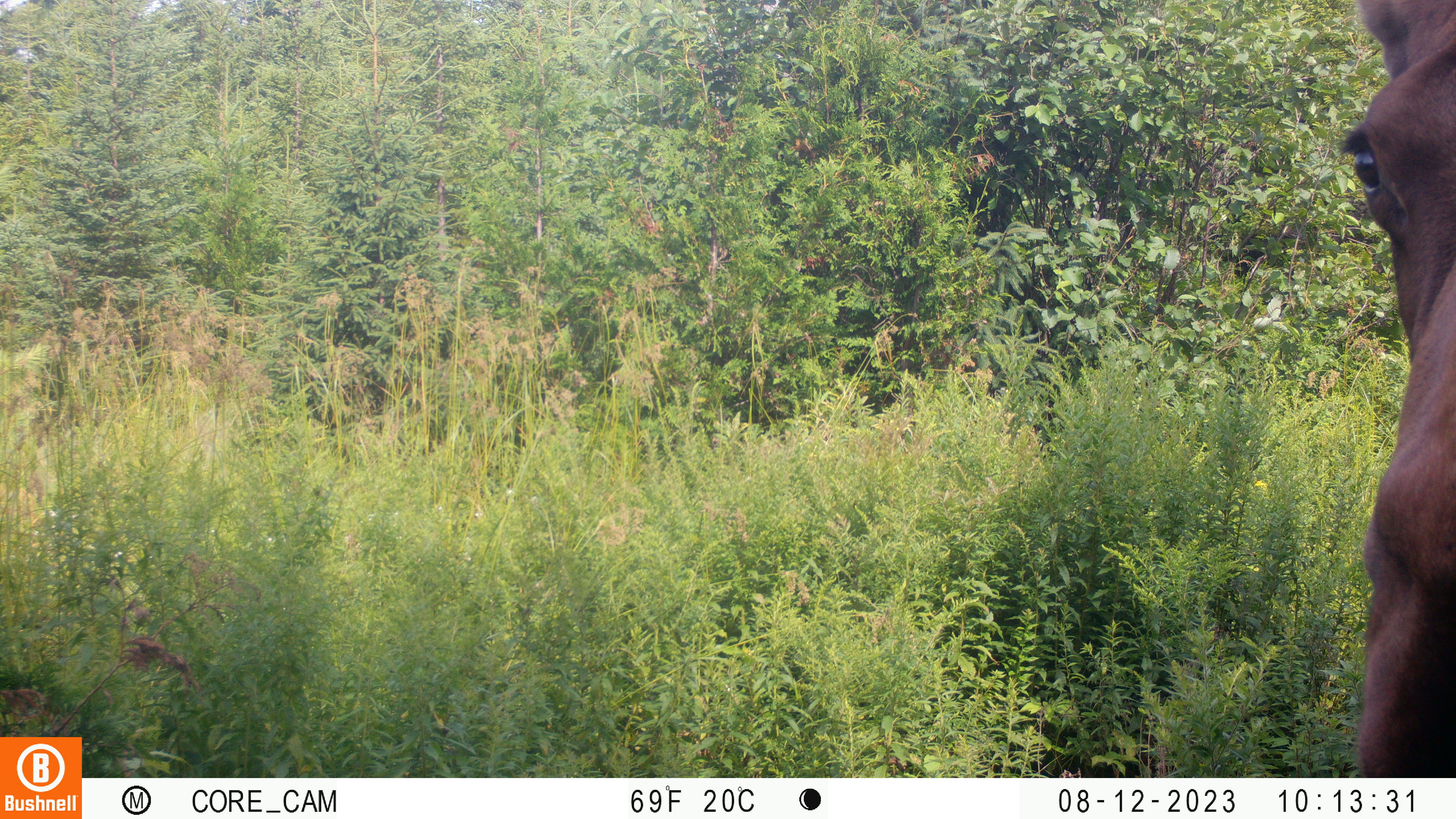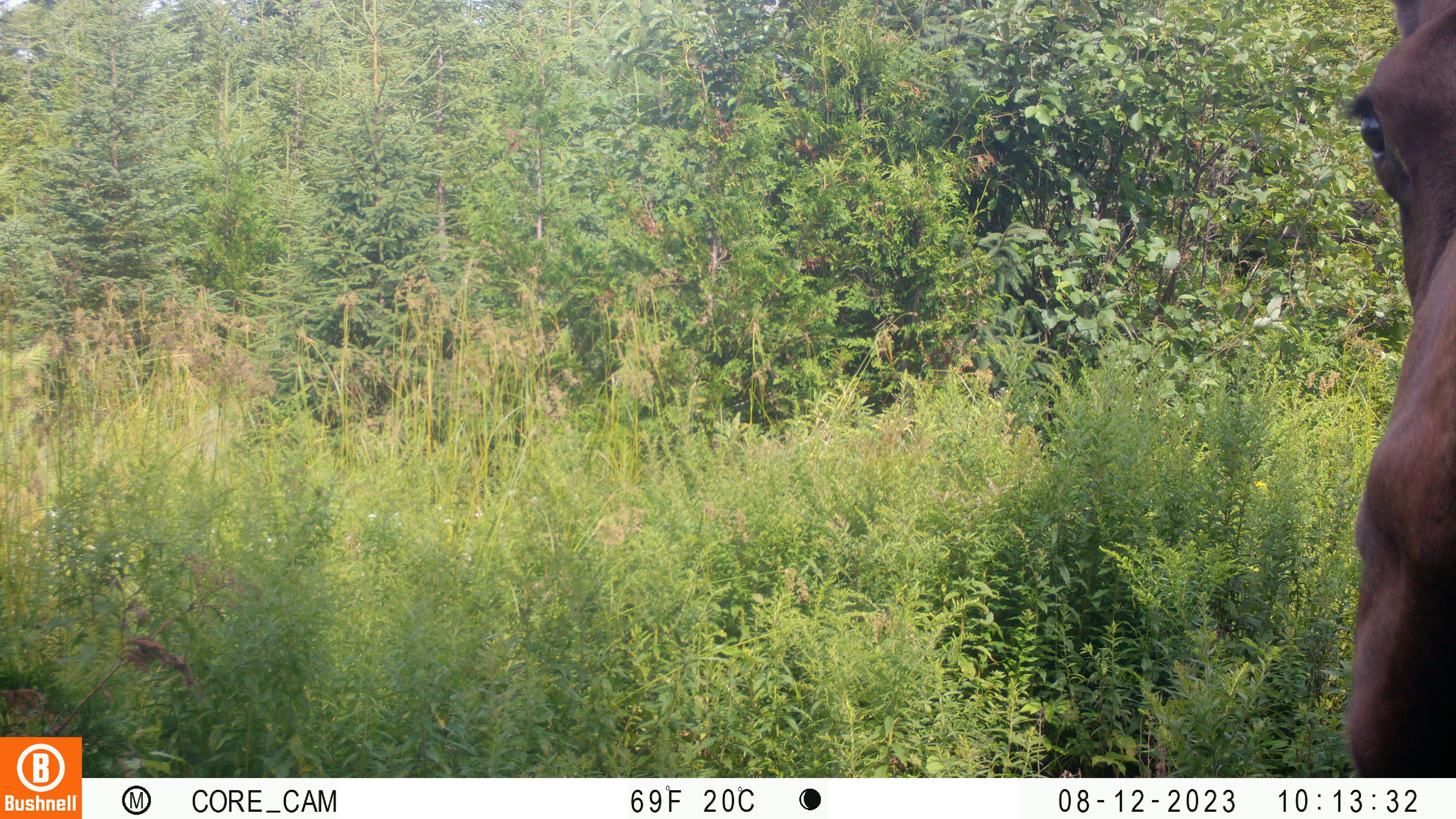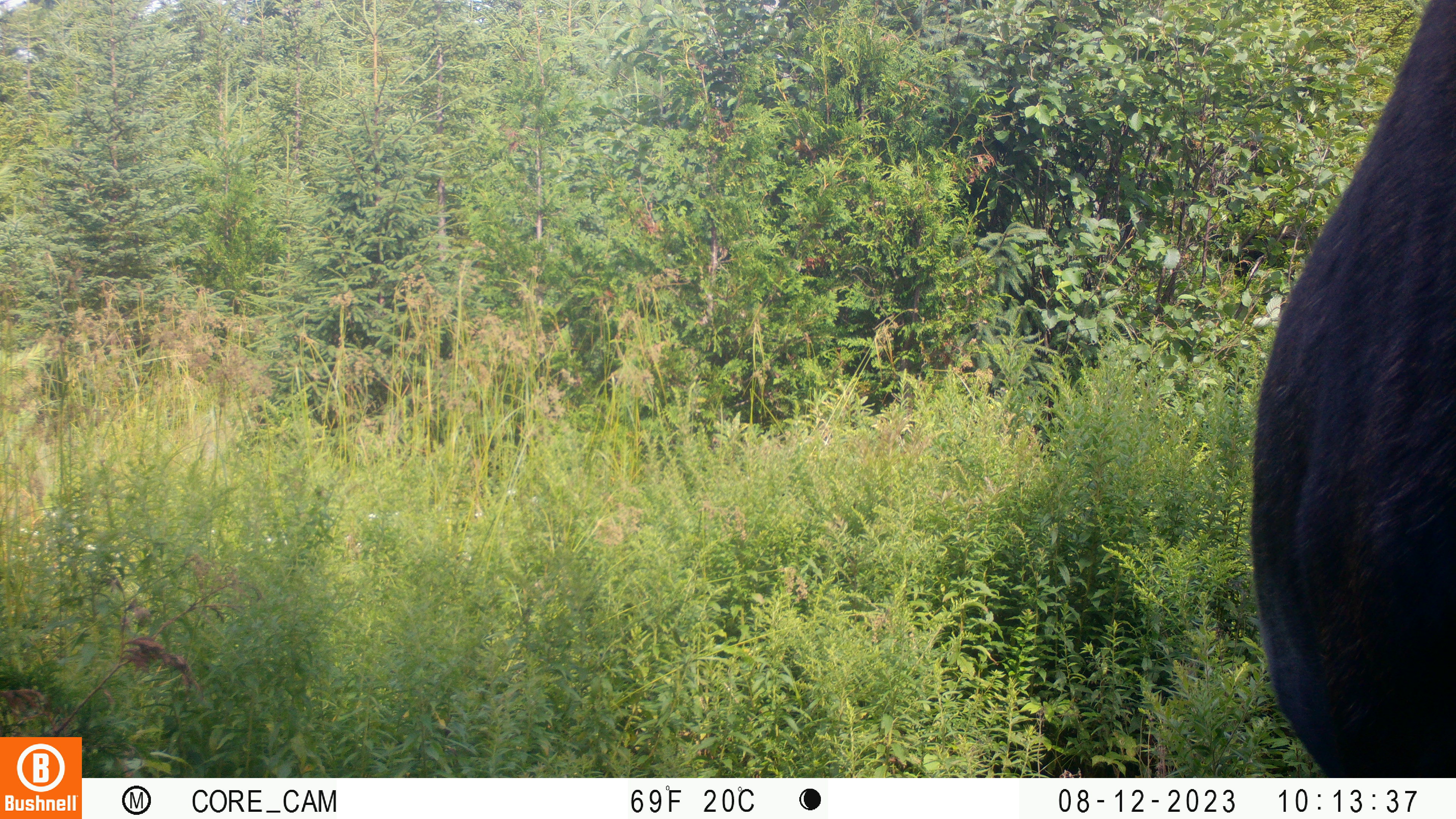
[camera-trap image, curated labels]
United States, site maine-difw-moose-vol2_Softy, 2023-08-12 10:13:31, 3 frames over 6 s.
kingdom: Animalia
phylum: Chordata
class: Mammalia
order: Artiodactyla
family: Cervidae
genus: Alces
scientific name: Alces alces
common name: moose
Moose (Alces alces).